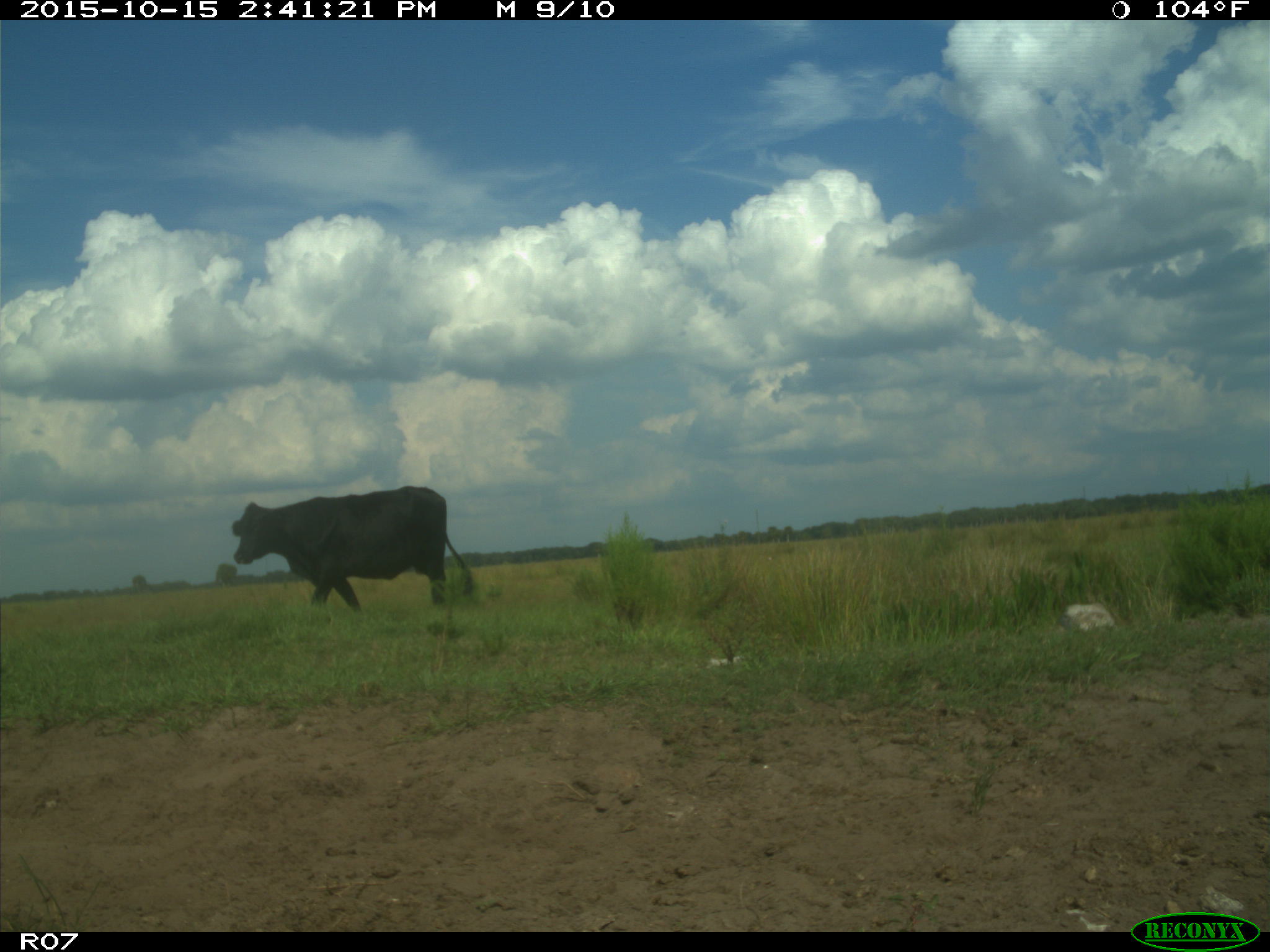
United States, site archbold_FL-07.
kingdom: Animalia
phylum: Chordata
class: Mammalia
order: Artiodactyla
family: Bovidae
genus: Bos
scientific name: Bos taurus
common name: domestic cow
Bos taurus (domestic cow).